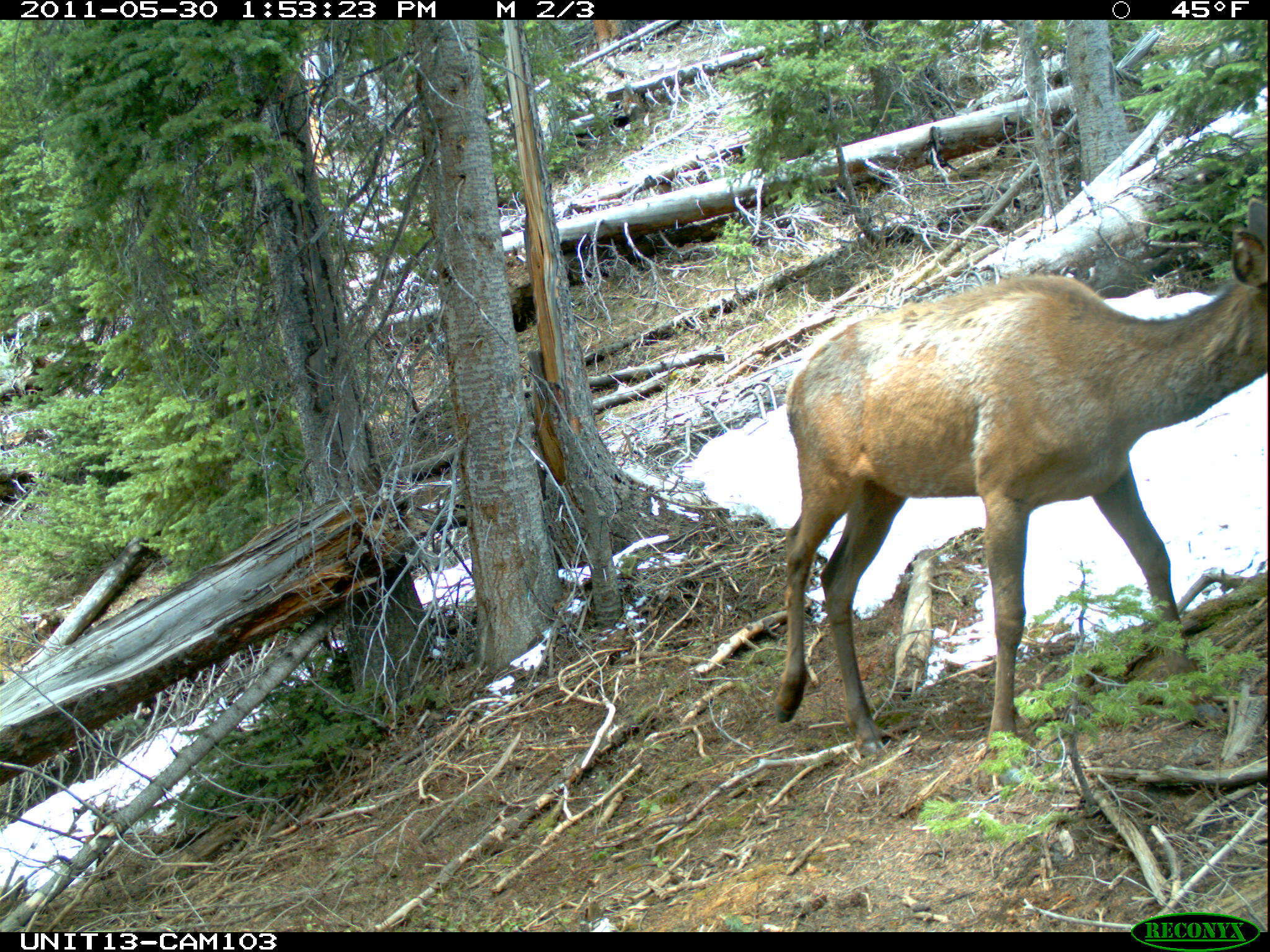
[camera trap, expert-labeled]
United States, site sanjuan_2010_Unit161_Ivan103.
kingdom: Animalia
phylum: Chordata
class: Mammalia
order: Artiodactyla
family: Cervidae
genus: Cervus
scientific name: Cervus elaphus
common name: red deer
Cervus elaphus (red deer).